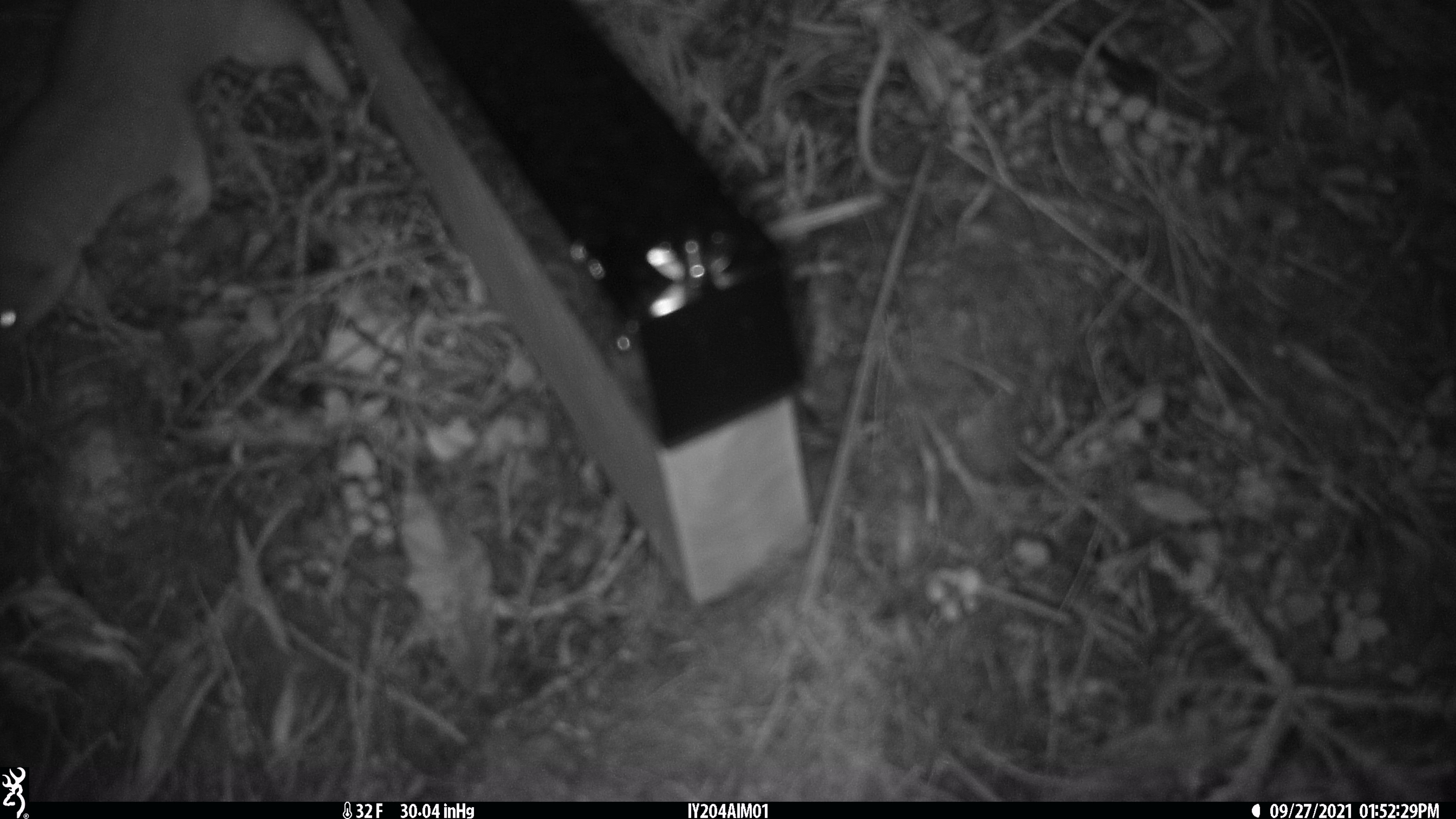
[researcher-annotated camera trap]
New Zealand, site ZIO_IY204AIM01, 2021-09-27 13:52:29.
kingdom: Animalia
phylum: Chordata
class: Mammalia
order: Carnivora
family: Mustelidae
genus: Mustela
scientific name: Mustela erminea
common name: stoat